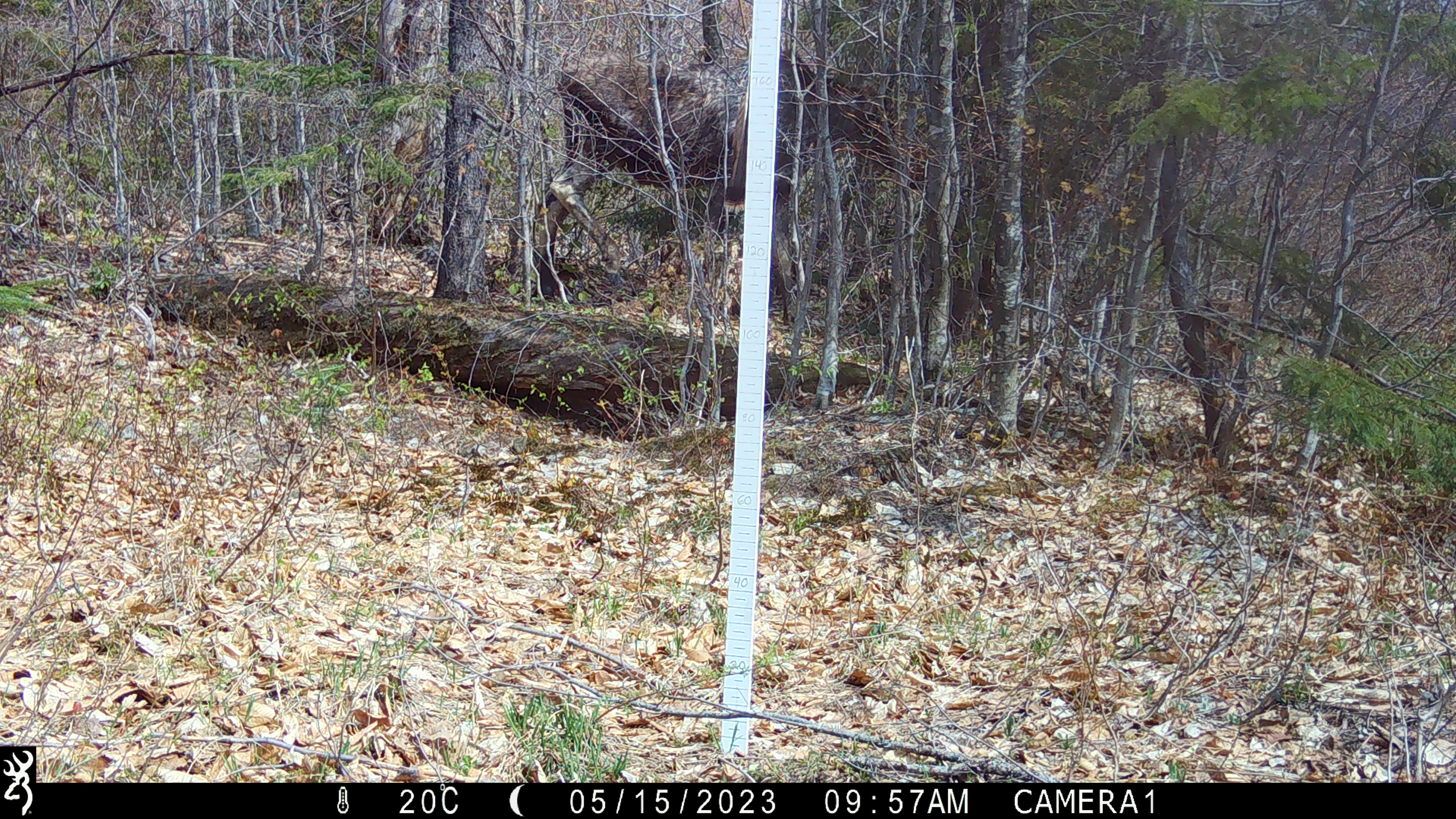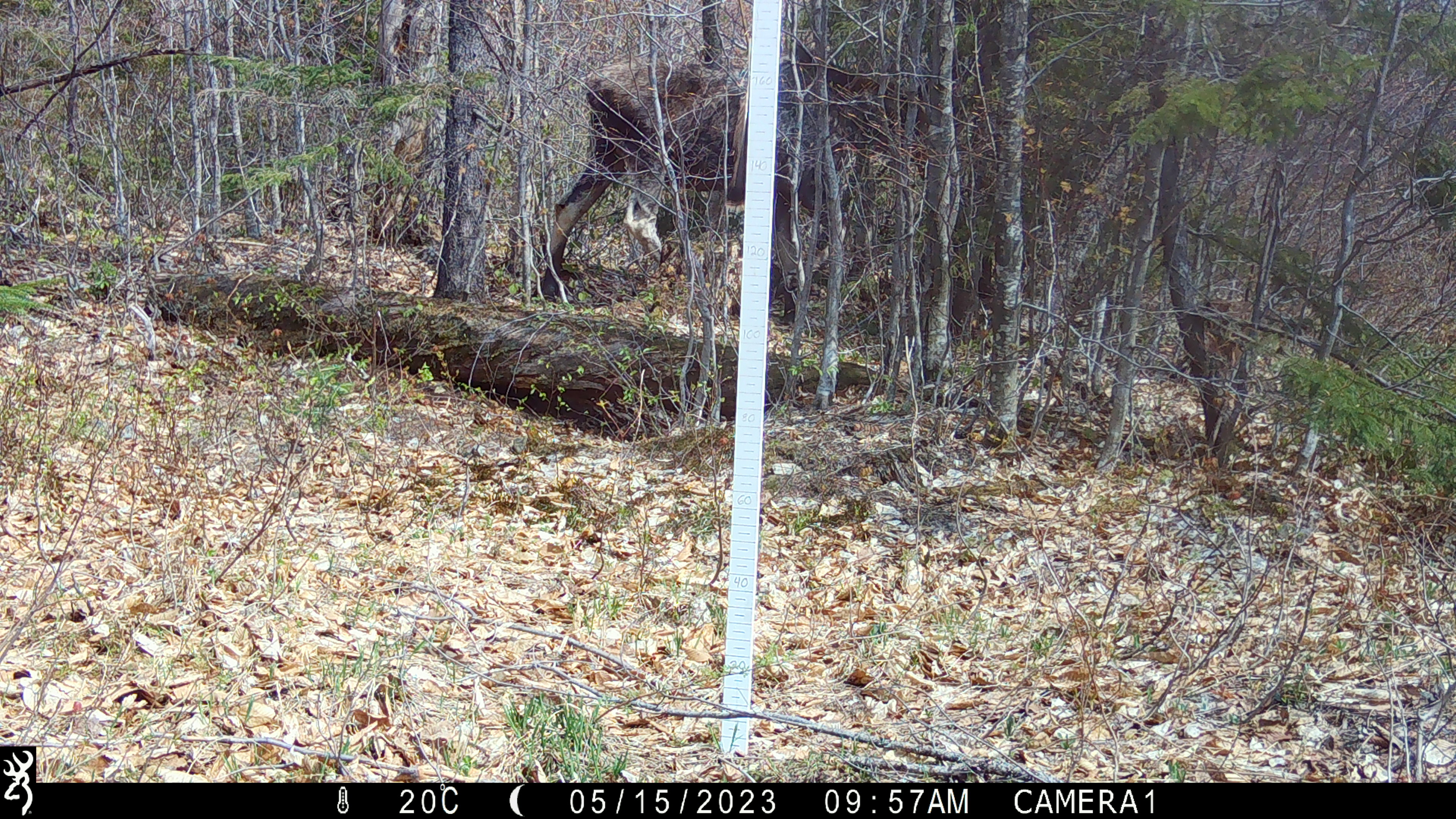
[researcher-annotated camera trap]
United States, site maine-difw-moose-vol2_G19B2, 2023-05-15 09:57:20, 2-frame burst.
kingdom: Animalia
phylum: Chordata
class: Mammalia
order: Artiodactyla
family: Cervidae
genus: Alces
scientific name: Alces alces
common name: moose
Moose (Alces alces).